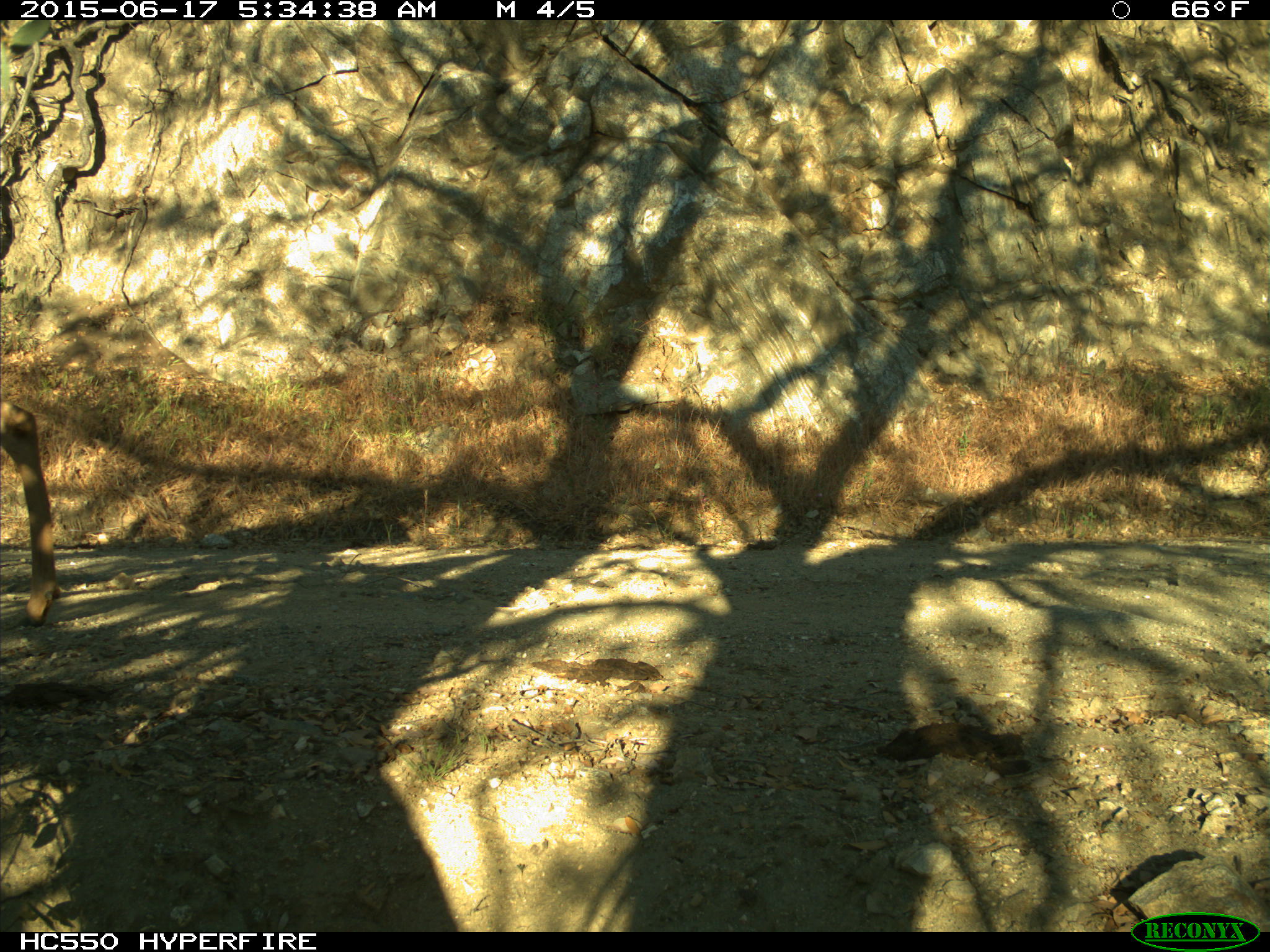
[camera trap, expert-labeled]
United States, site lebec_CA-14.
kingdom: Animalia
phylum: Chordata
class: Mammalia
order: Artiodactyla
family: Cervidae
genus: Odocoileus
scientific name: Odocoileus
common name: deer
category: unidentified deer